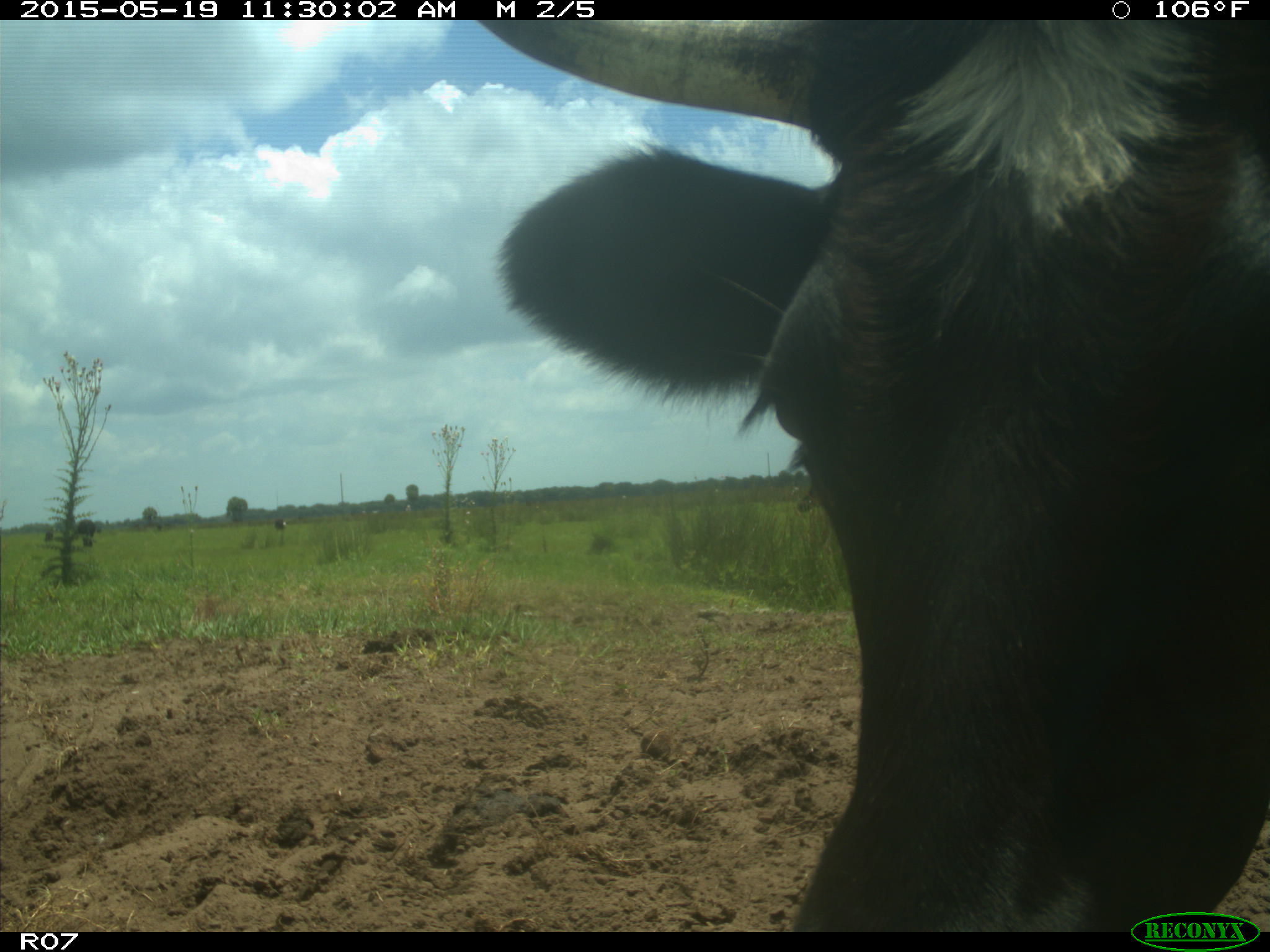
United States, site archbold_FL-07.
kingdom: Animalia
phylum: Chordata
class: Mammalia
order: Artiodactyla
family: Bovidae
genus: Bos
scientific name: Bos taurus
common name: domestic cow